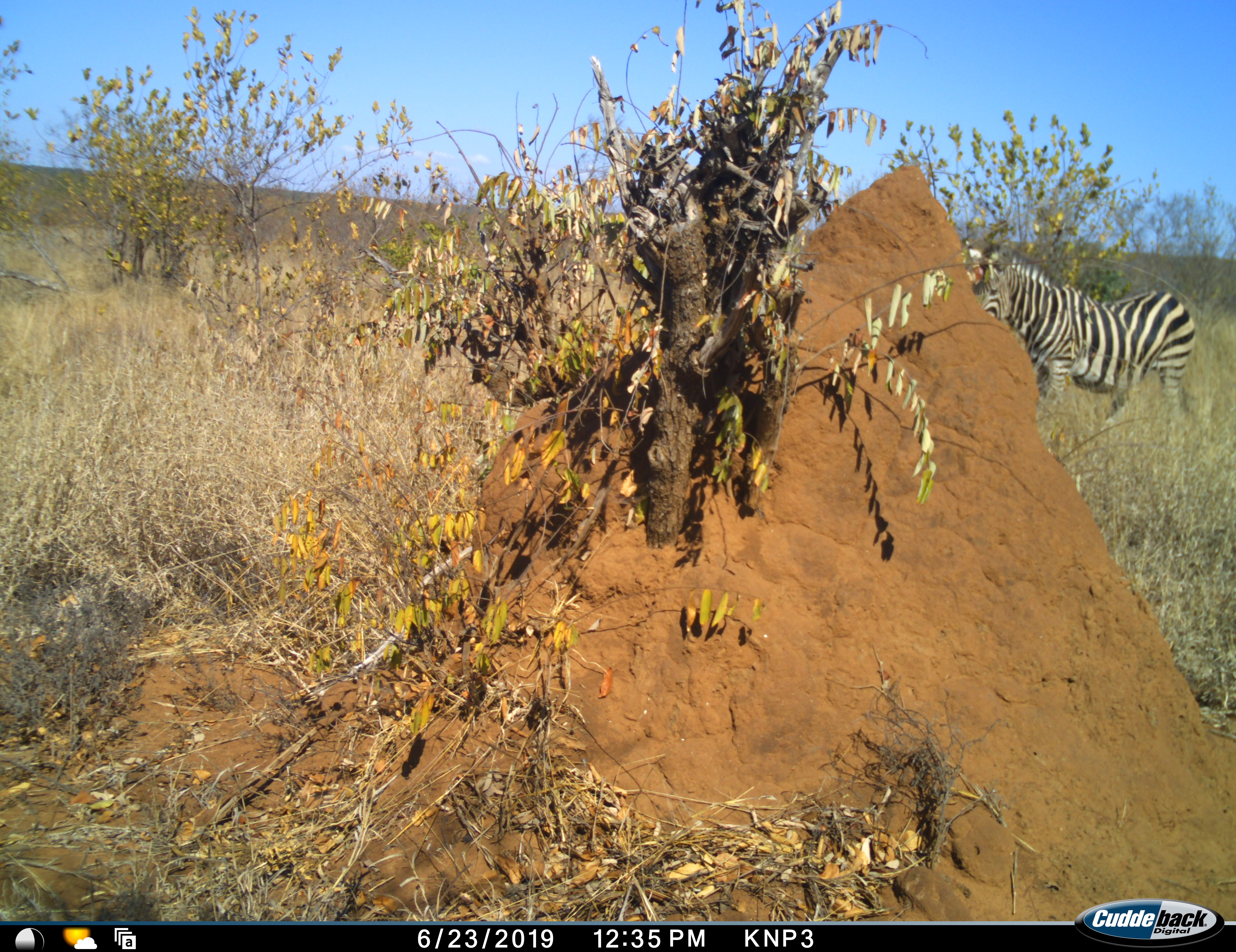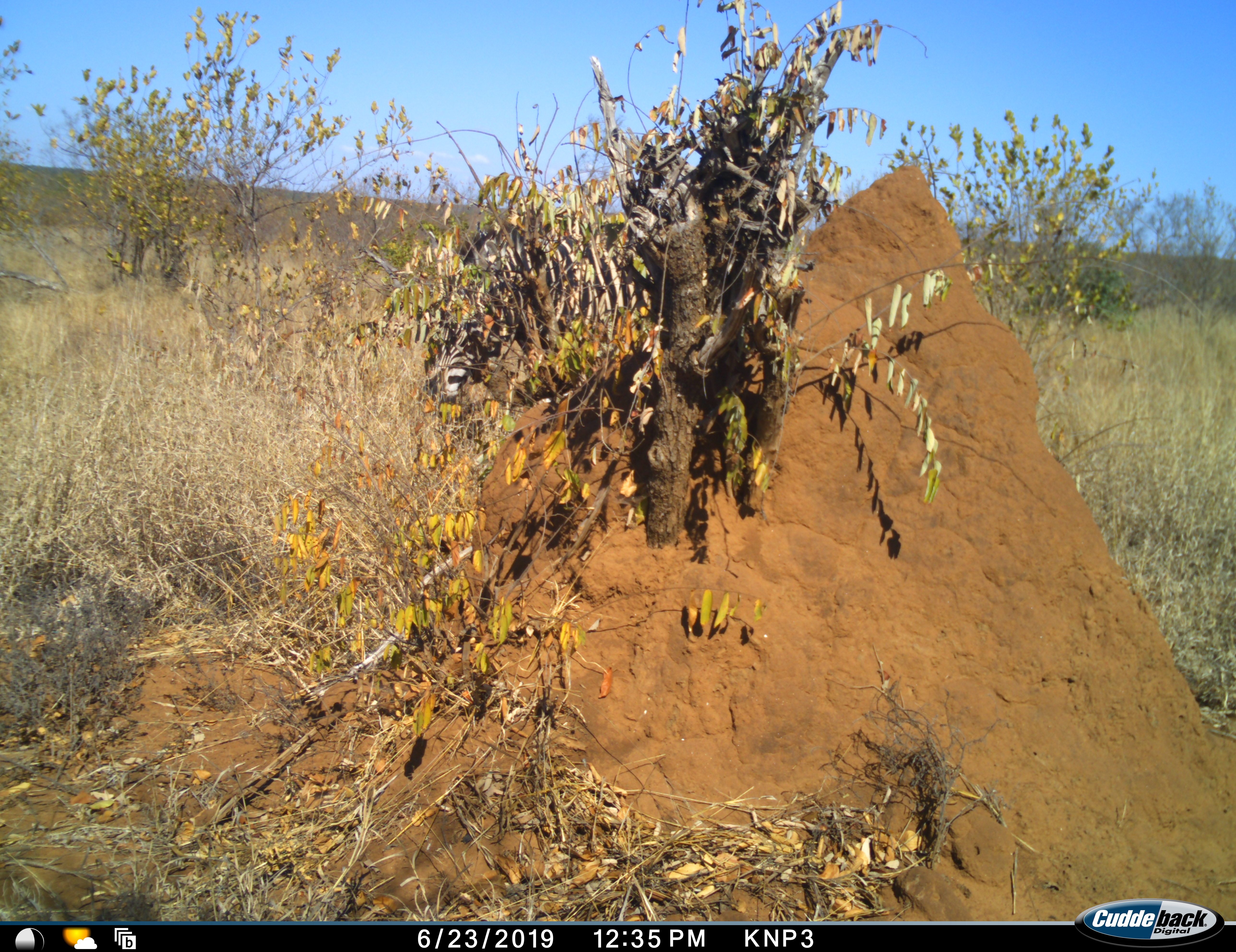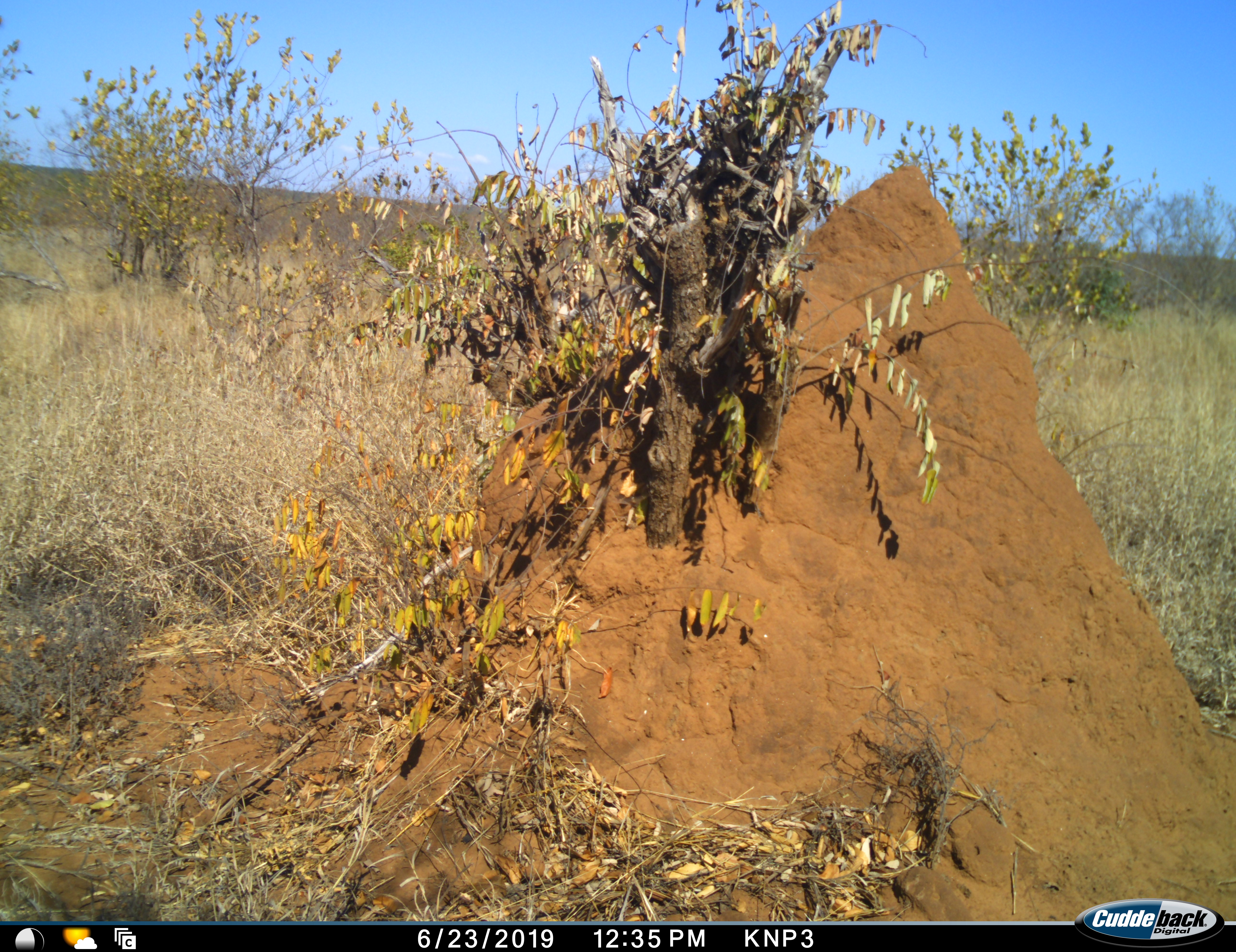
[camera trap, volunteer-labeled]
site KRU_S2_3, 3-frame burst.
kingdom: Animalia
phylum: Chordata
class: Mammalia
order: Perissodactyla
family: Equidae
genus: Equus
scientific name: Equus quagga burchellii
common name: burchell's zebra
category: zebraburchells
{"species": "zebraburchells (burchell's zebra) (Equus quagga burchellii)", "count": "1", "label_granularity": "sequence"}